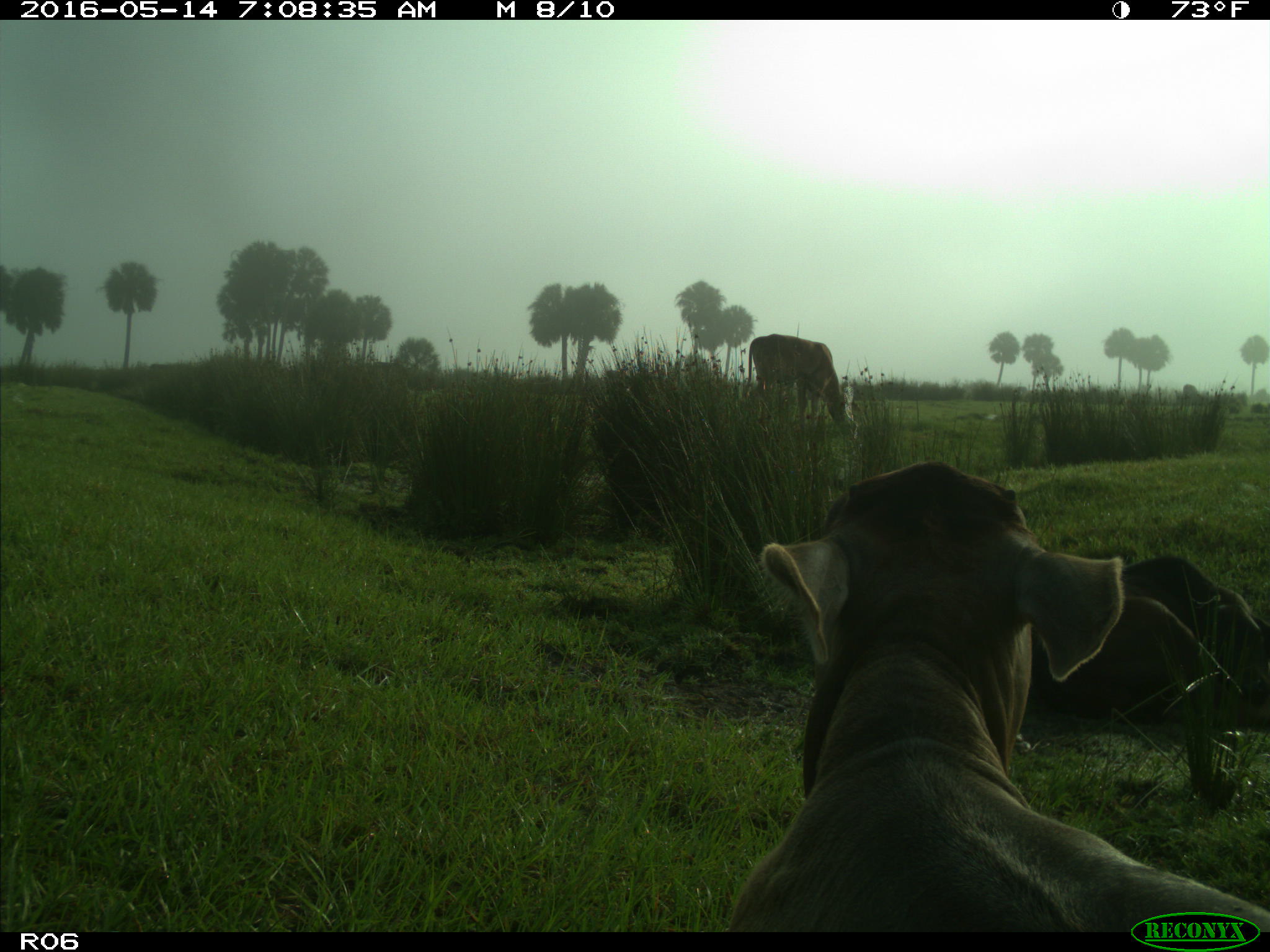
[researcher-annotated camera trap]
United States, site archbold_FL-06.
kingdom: Animalia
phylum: Chordata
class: Mammalia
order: Artiodactyla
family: Bovidae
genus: Bos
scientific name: Bos taurus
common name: domestic cow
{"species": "Bos taurus (domestic cow)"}